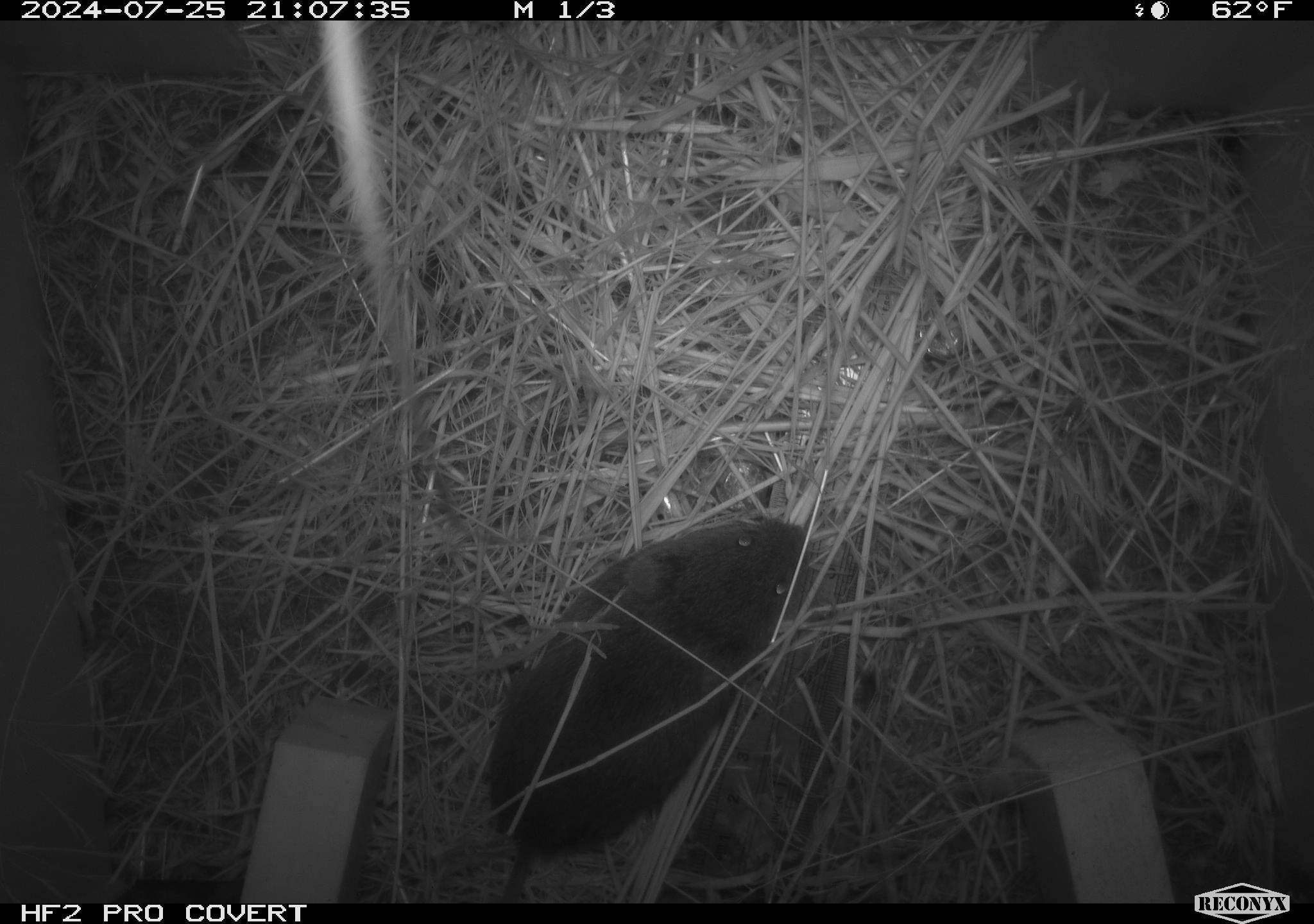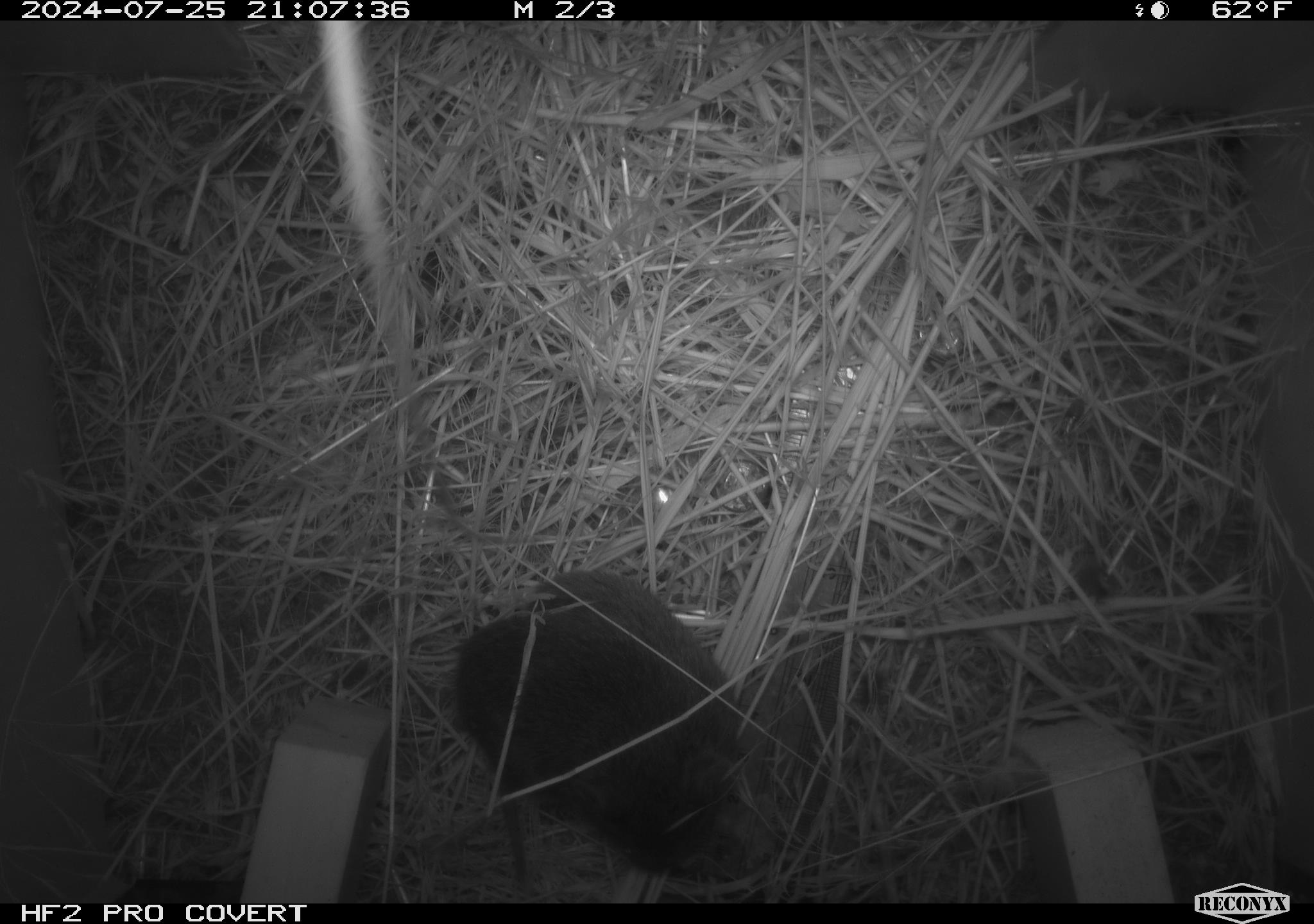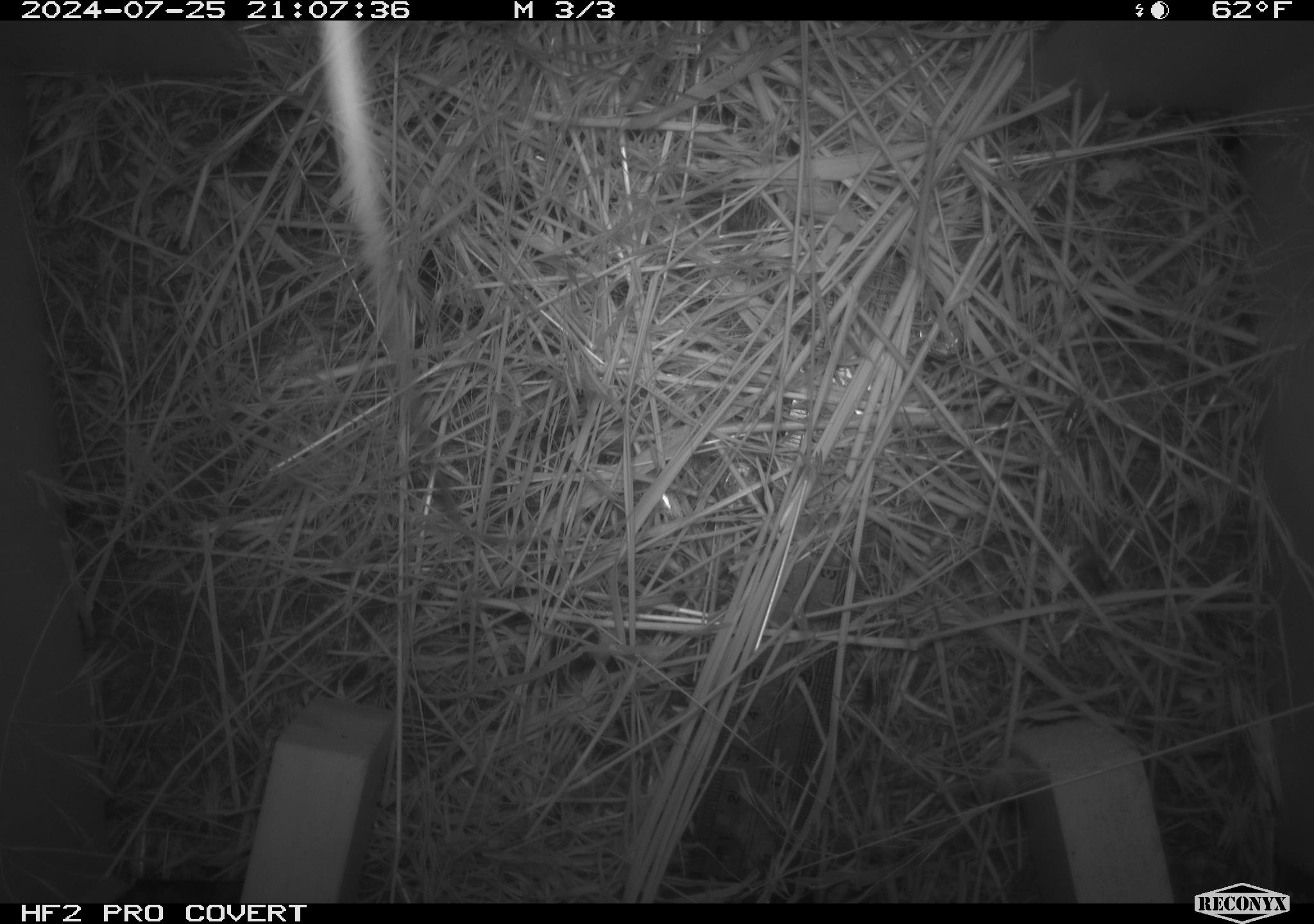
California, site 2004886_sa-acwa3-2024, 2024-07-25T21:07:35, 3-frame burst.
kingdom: Animalia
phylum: Chordata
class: Mammalia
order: Rodentia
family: Cricetidae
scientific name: Arvicolinae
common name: voles, lemmings, and muskrats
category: arvicolinae subfamily